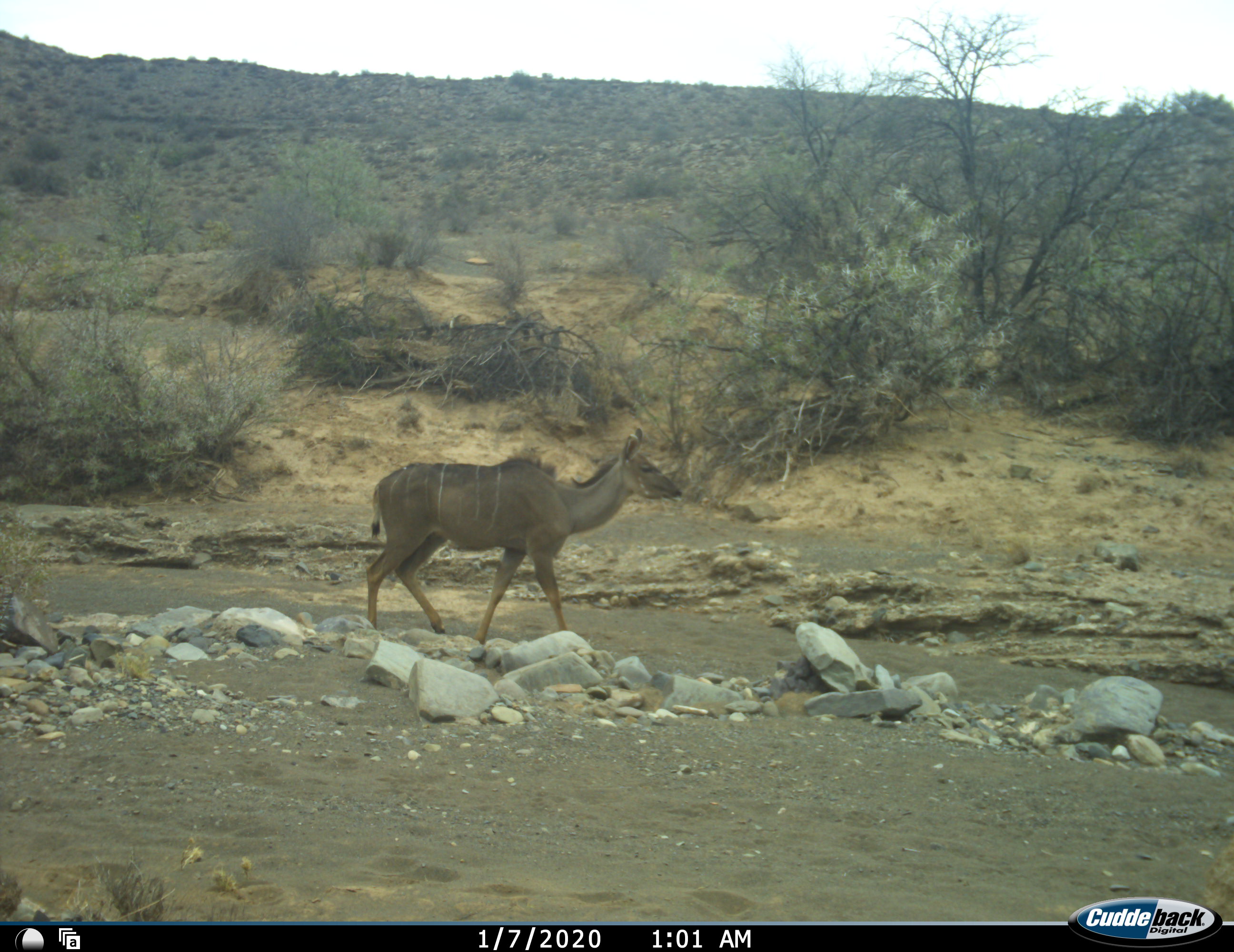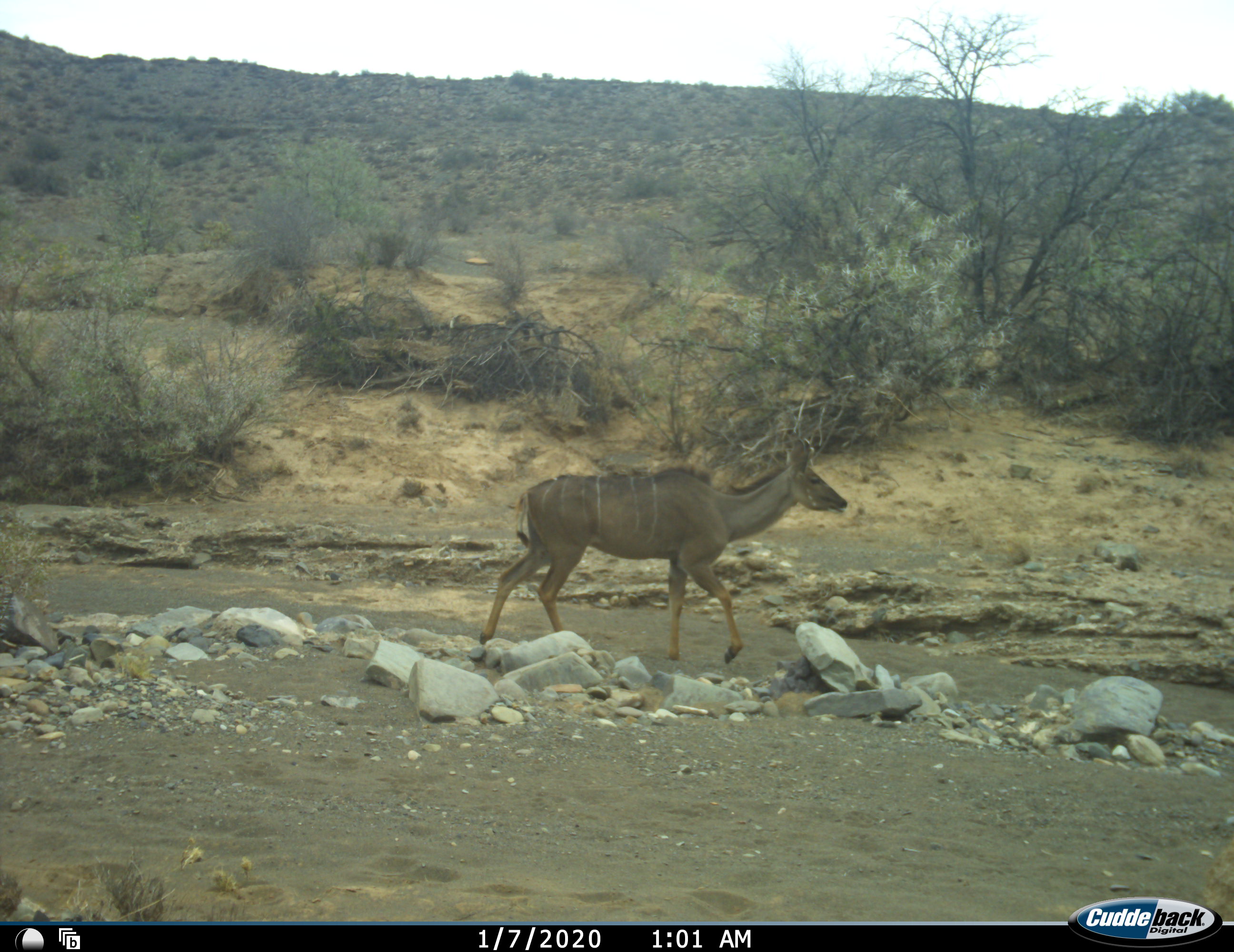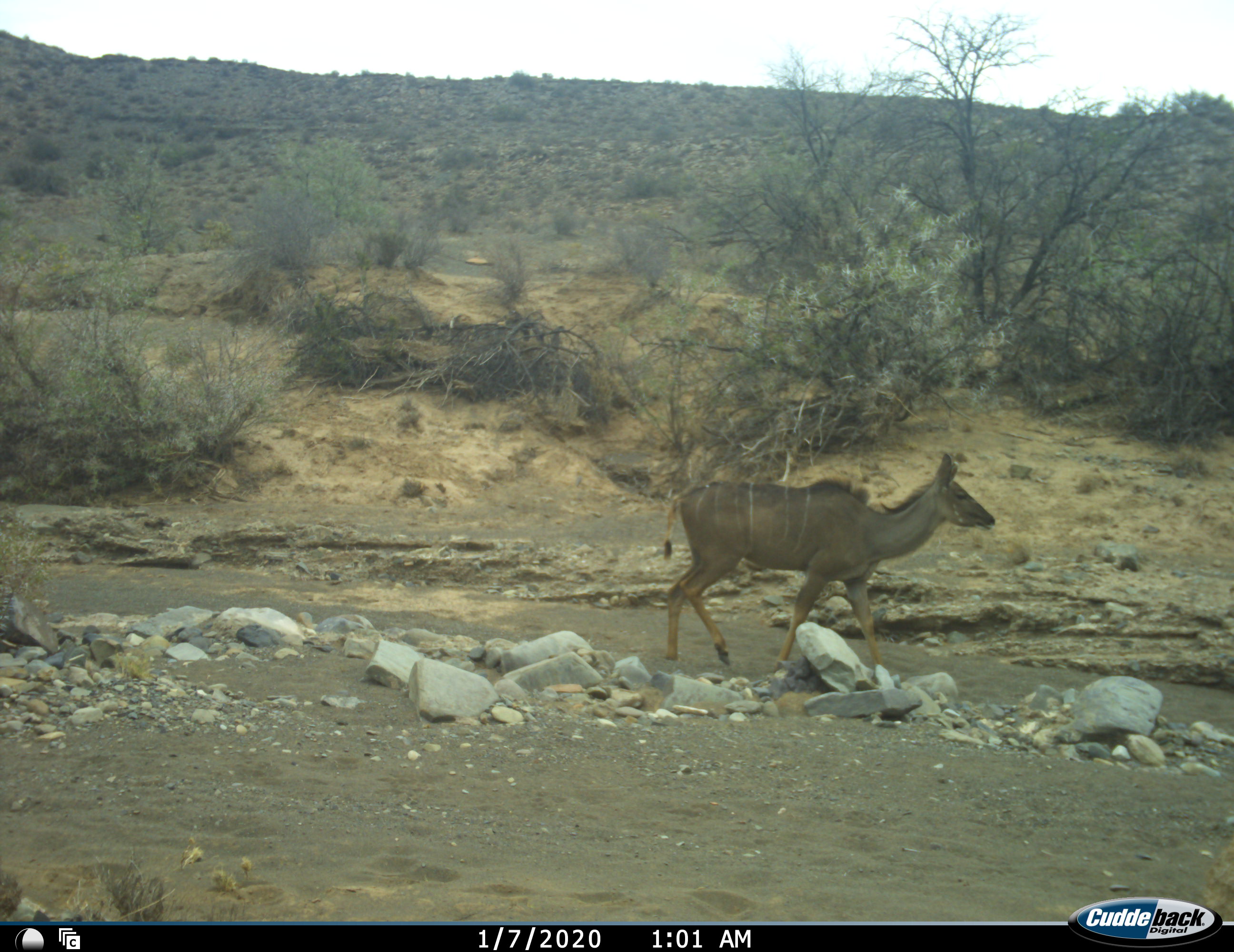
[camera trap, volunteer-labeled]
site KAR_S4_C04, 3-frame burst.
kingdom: Animalia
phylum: Chordata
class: Mammalia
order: Artiodactyla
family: Bovidae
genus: Tragelaphus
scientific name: Tragelaphus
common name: kudu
Kudu (Tragelaphus), count 1. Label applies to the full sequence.